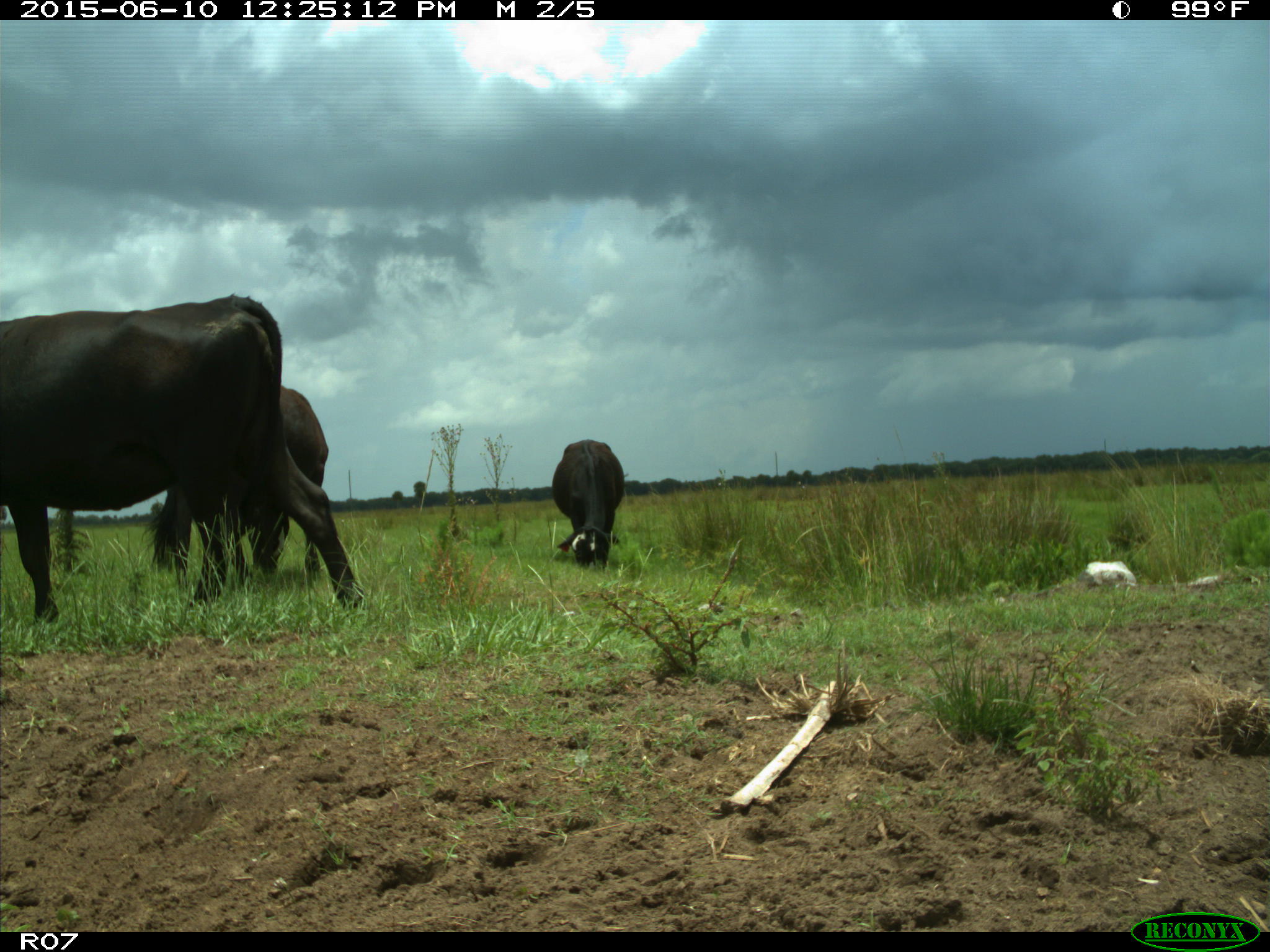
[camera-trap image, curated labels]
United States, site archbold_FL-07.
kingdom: Animalia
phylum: Chordata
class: Mammalia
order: Artiodactyla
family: Bovidae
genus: Bos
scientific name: Bos taurus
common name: domestic cow